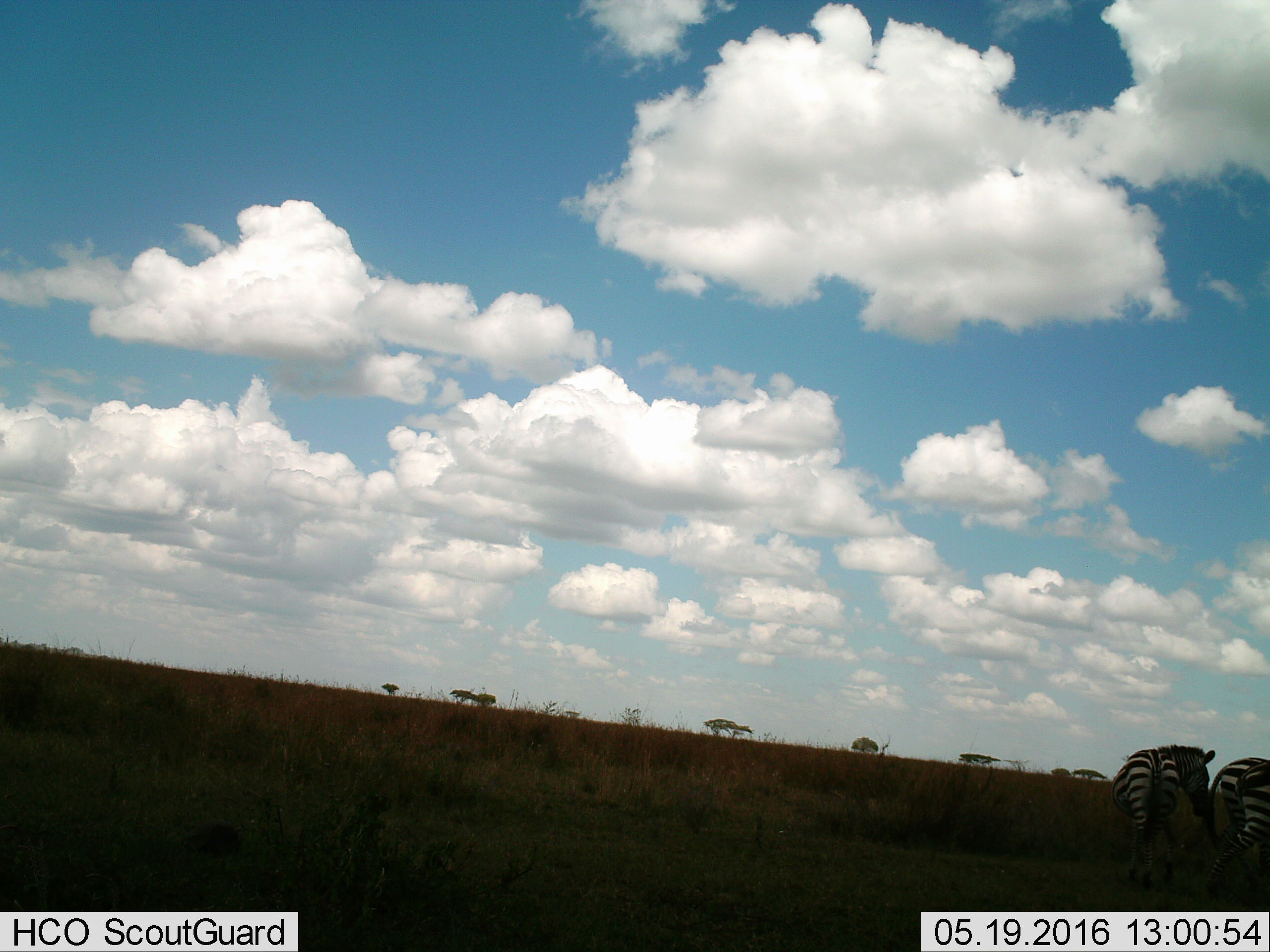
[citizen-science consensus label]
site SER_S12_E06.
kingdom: Animalia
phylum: Chordata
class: Mammalia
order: Perissodactyla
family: Equidae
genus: Equus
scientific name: Equus quagga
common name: plains zebra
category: zebraplains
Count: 2.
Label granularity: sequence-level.